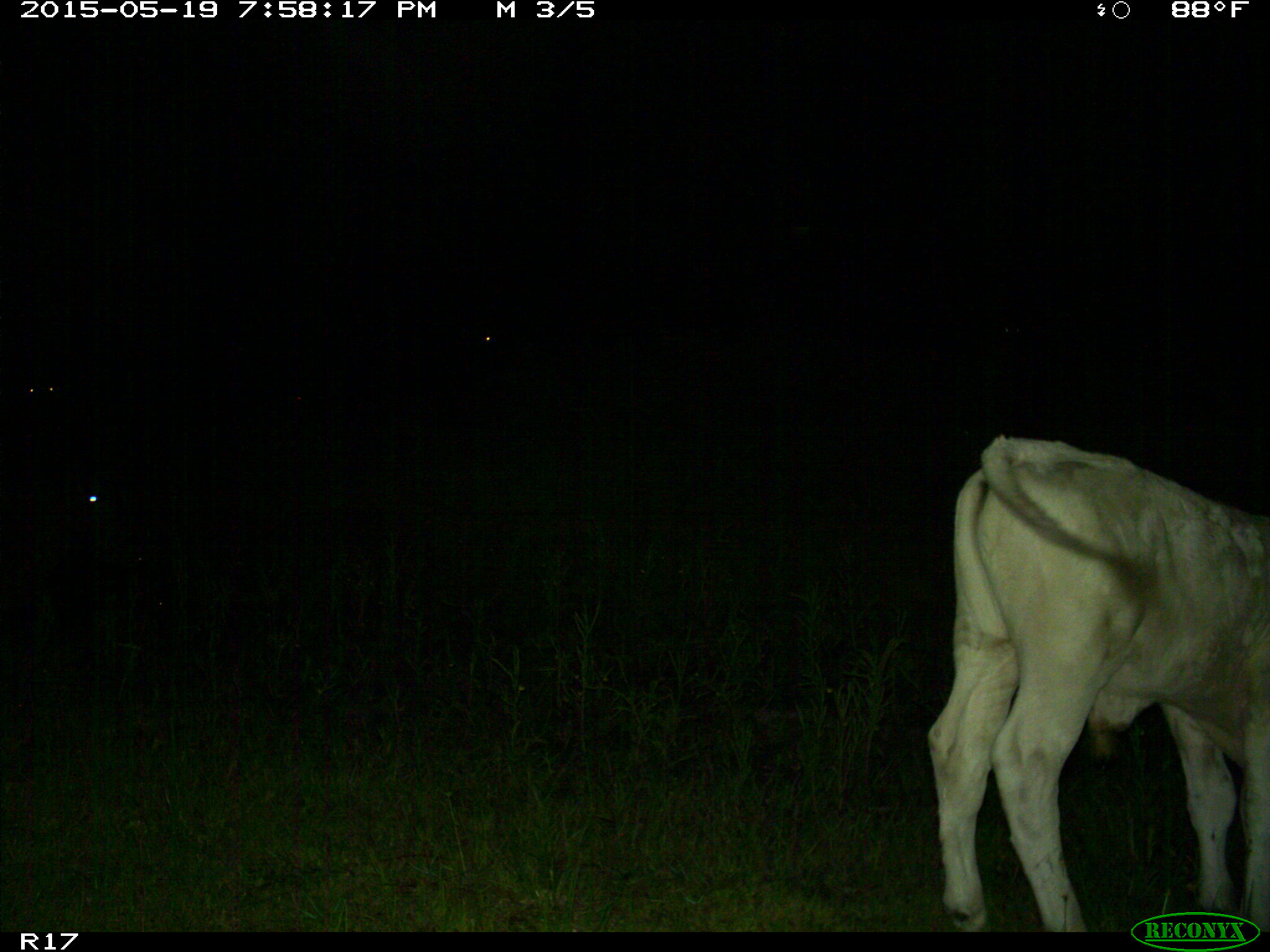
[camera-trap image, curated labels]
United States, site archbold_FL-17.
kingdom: Animalia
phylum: Chordata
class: Mammalia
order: Artiodactyla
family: Bovidae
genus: Bos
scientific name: Bos taurus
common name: domestic cow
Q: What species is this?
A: Bos taurus (domestic cow).